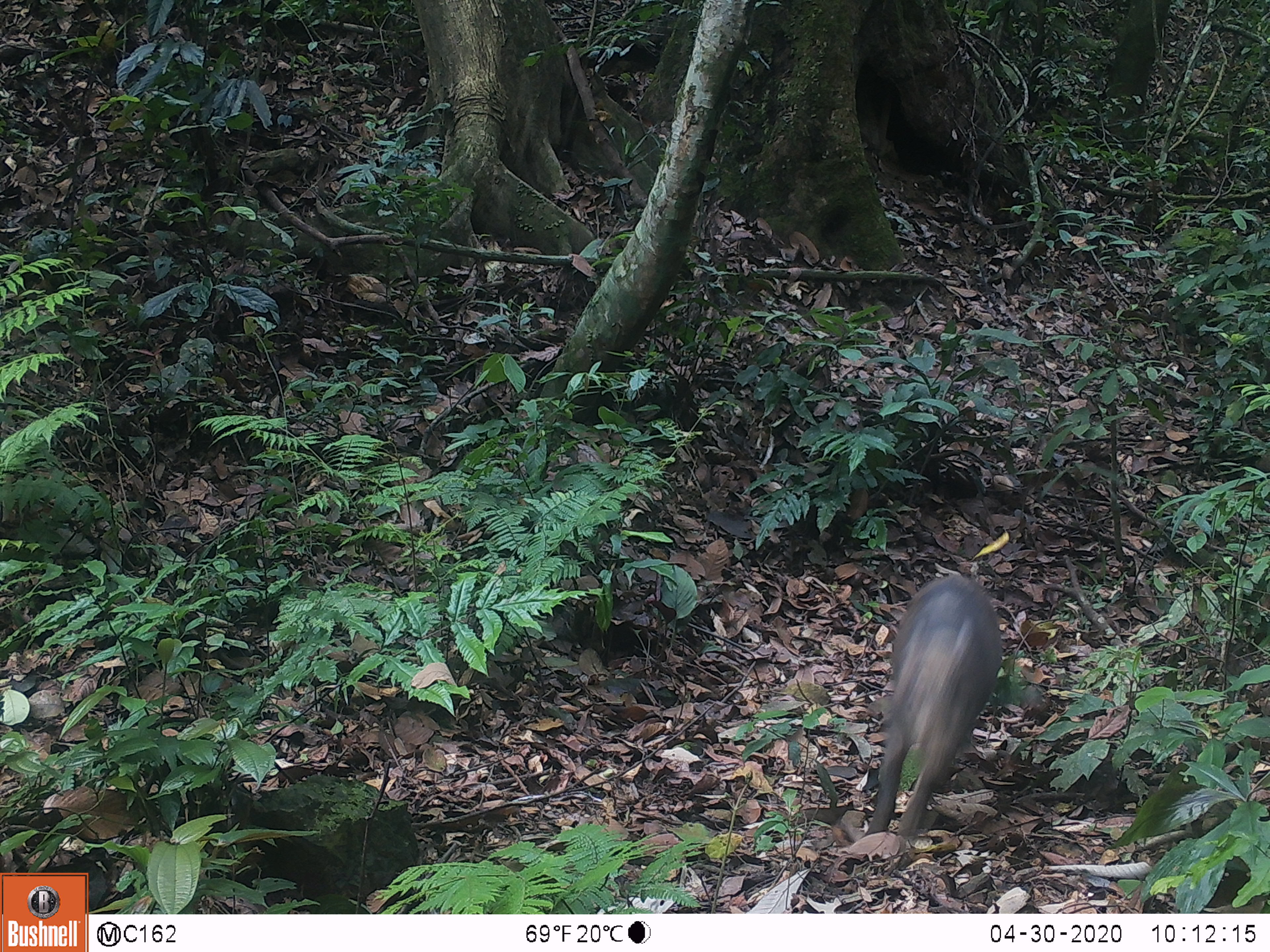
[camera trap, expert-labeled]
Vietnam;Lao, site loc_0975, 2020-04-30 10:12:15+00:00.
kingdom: Animalia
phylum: Chordata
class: Mammalia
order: Artiodactyla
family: Suidae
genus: Sus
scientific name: Sus scrofa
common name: eurasian wild pig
Eurasian wild pig (Sus scrofa). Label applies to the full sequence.